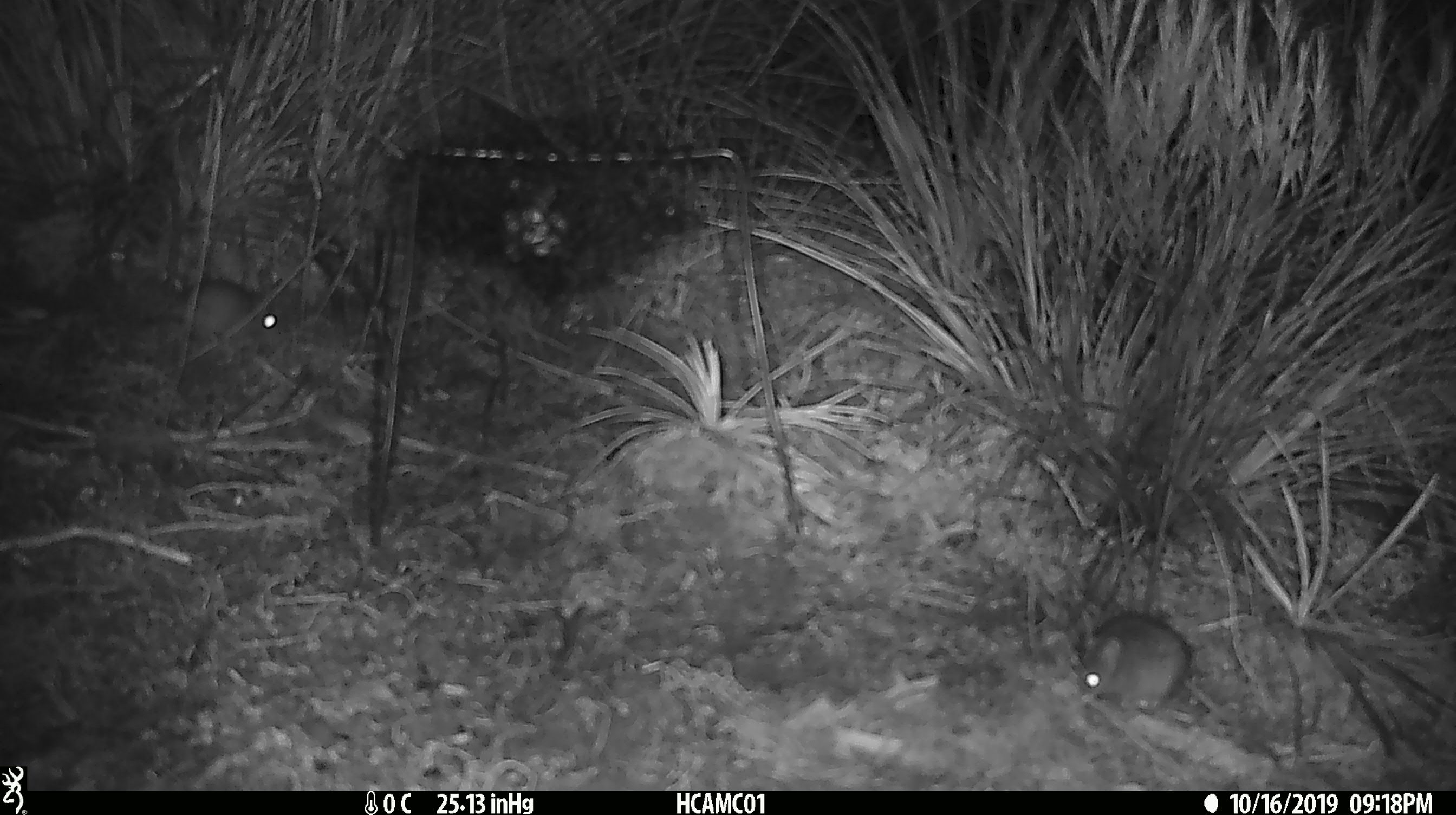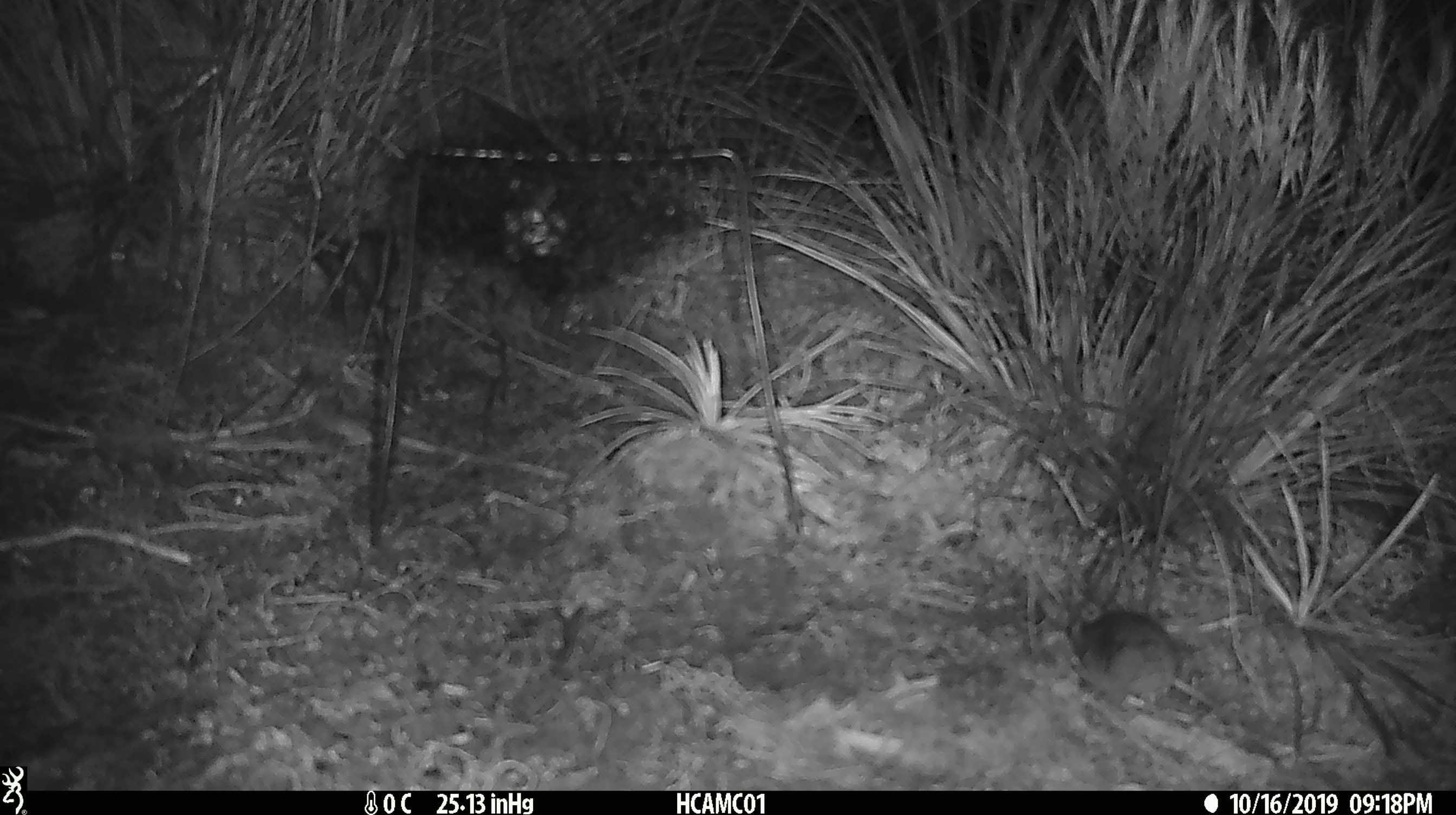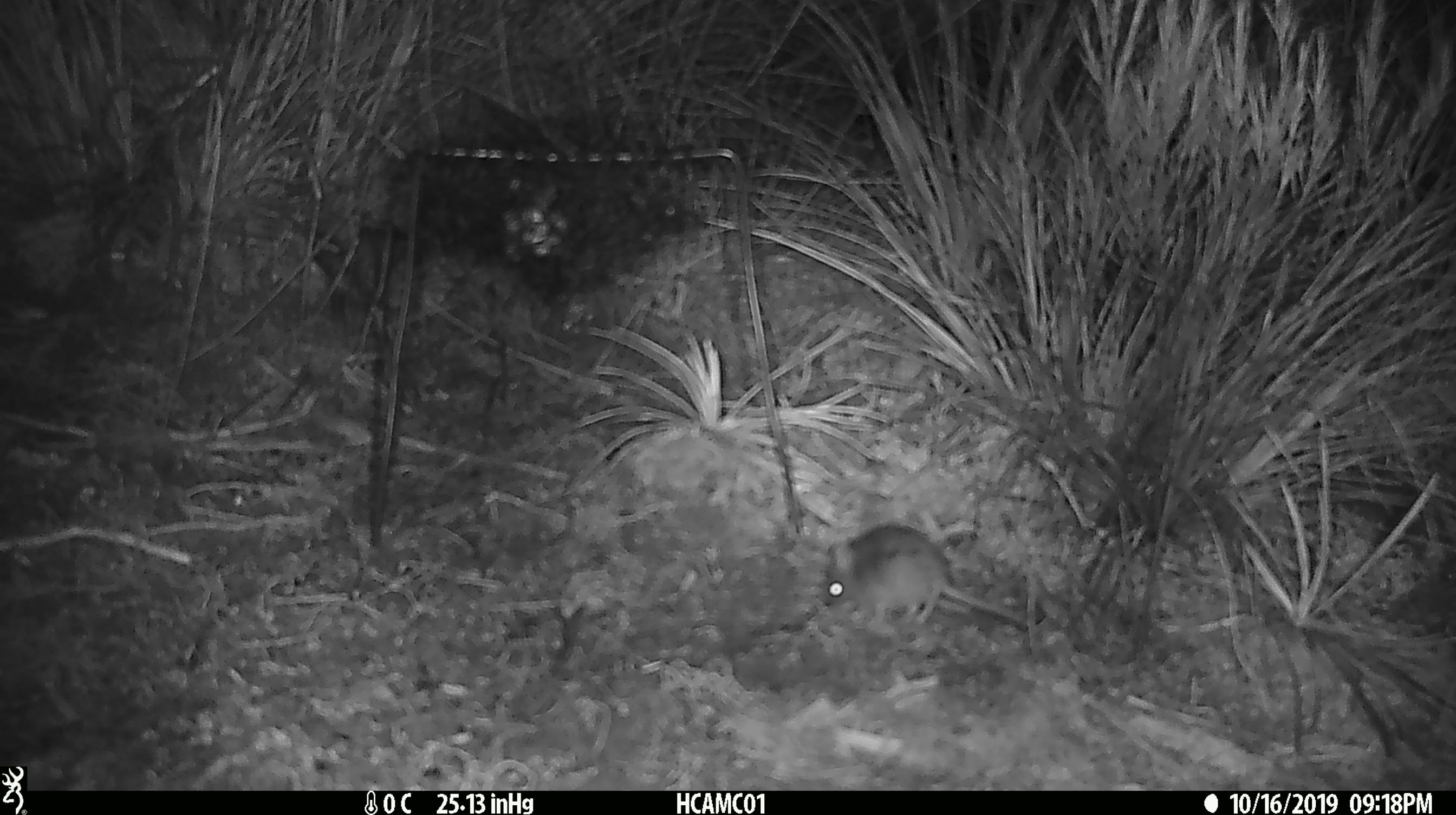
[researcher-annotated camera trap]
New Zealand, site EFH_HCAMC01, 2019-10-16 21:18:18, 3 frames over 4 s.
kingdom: Animalia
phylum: Chordata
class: Mammalia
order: Rodentia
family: Muridae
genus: Mus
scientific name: Mus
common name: mouse